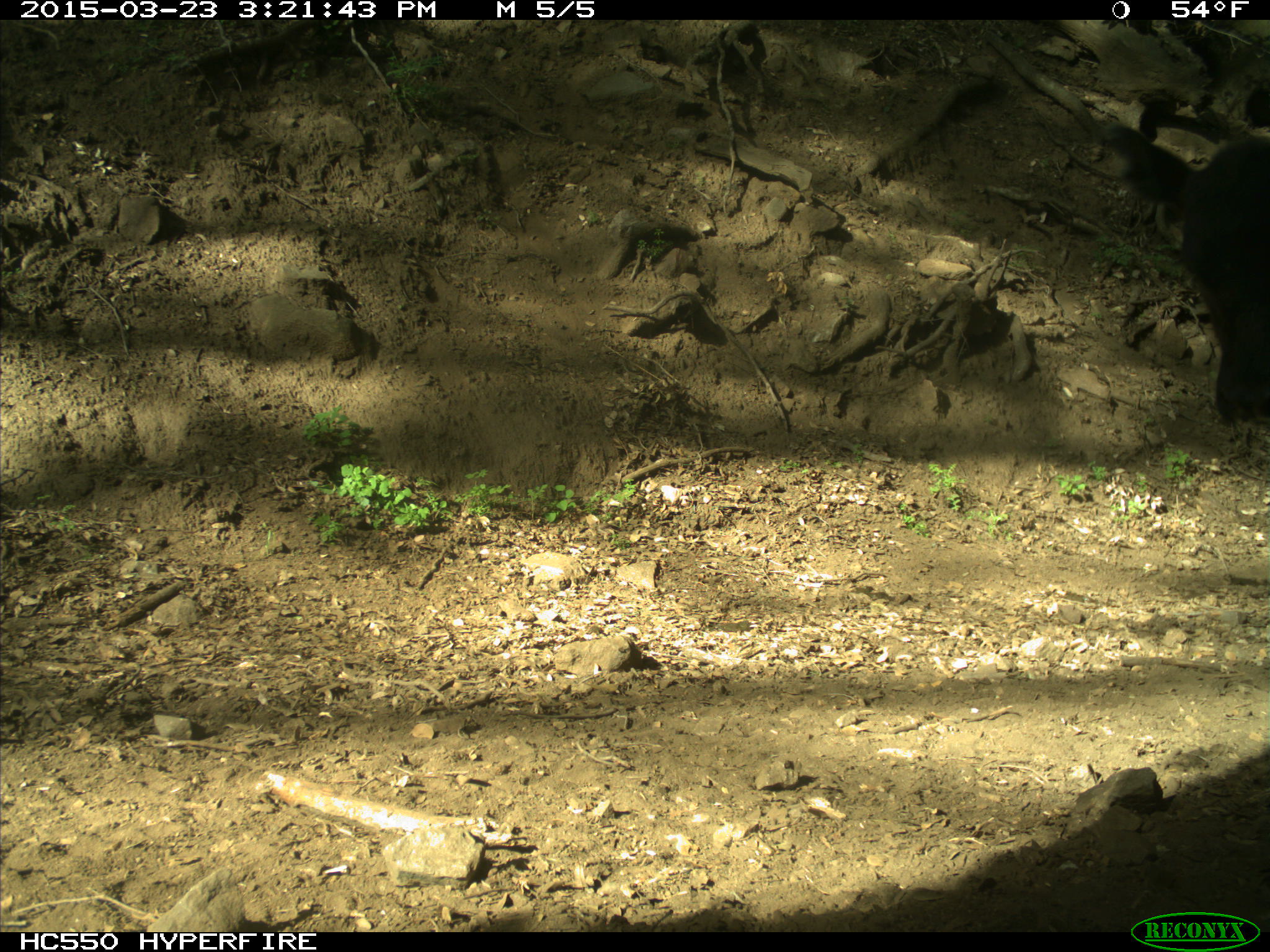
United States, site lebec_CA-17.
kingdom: Animalia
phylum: Chordata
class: Mammalia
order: Artiodactyla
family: Bovidae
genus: Bos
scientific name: Bos taurus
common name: domestic cow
Bos taurus (domestic cow).